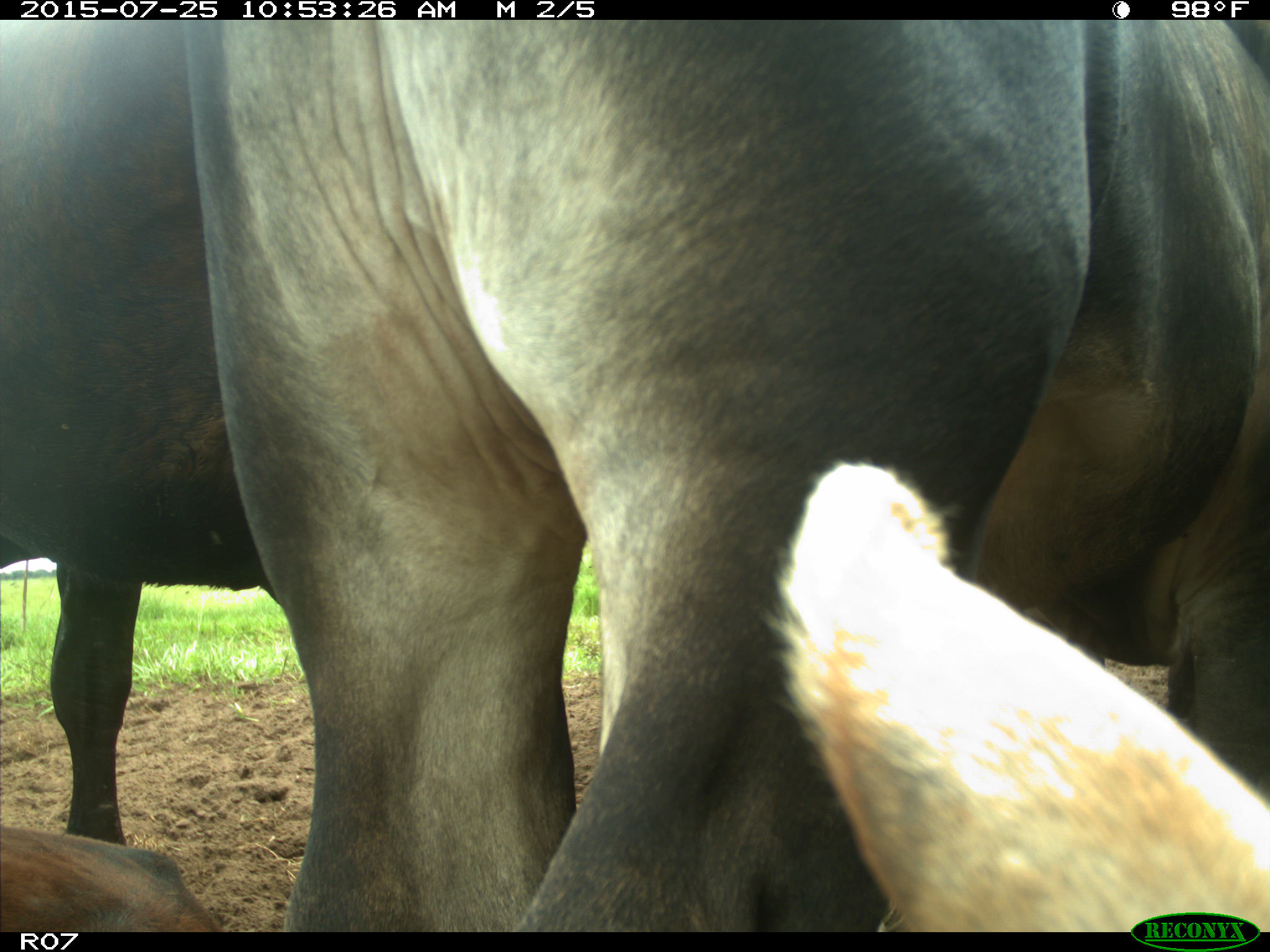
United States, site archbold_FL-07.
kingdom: Animalia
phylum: Chordata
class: Mammalia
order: Artiodactyla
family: Bovidae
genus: Bos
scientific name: Bos taurus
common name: domestic cow